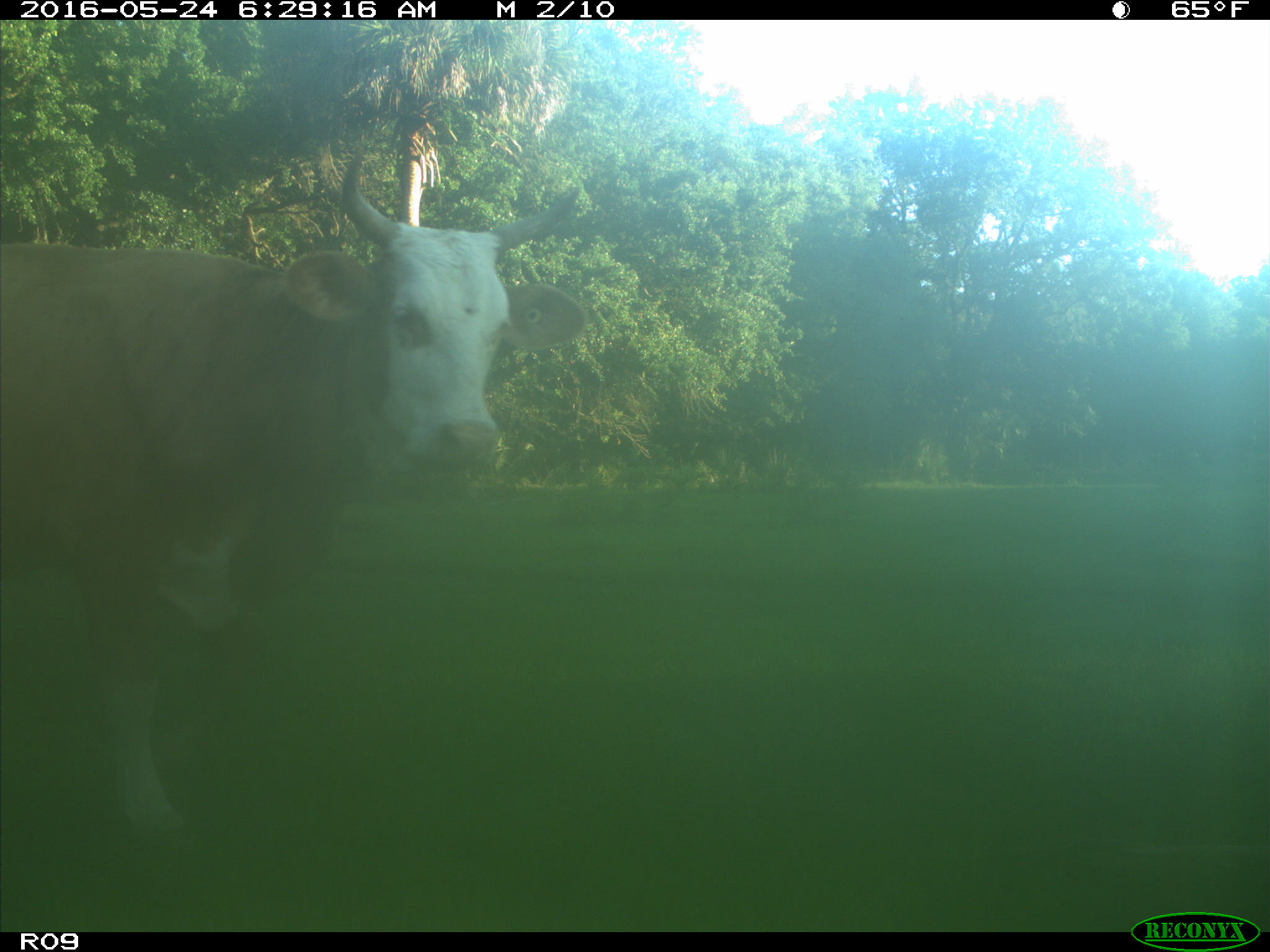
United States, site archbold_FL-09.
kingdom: Animalia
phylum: Chordata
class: Mammalia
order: Artiodactyla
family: Bovidae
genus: Bos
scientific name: Bos taurus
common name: domestic cow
Bos taurus (domestic cow).